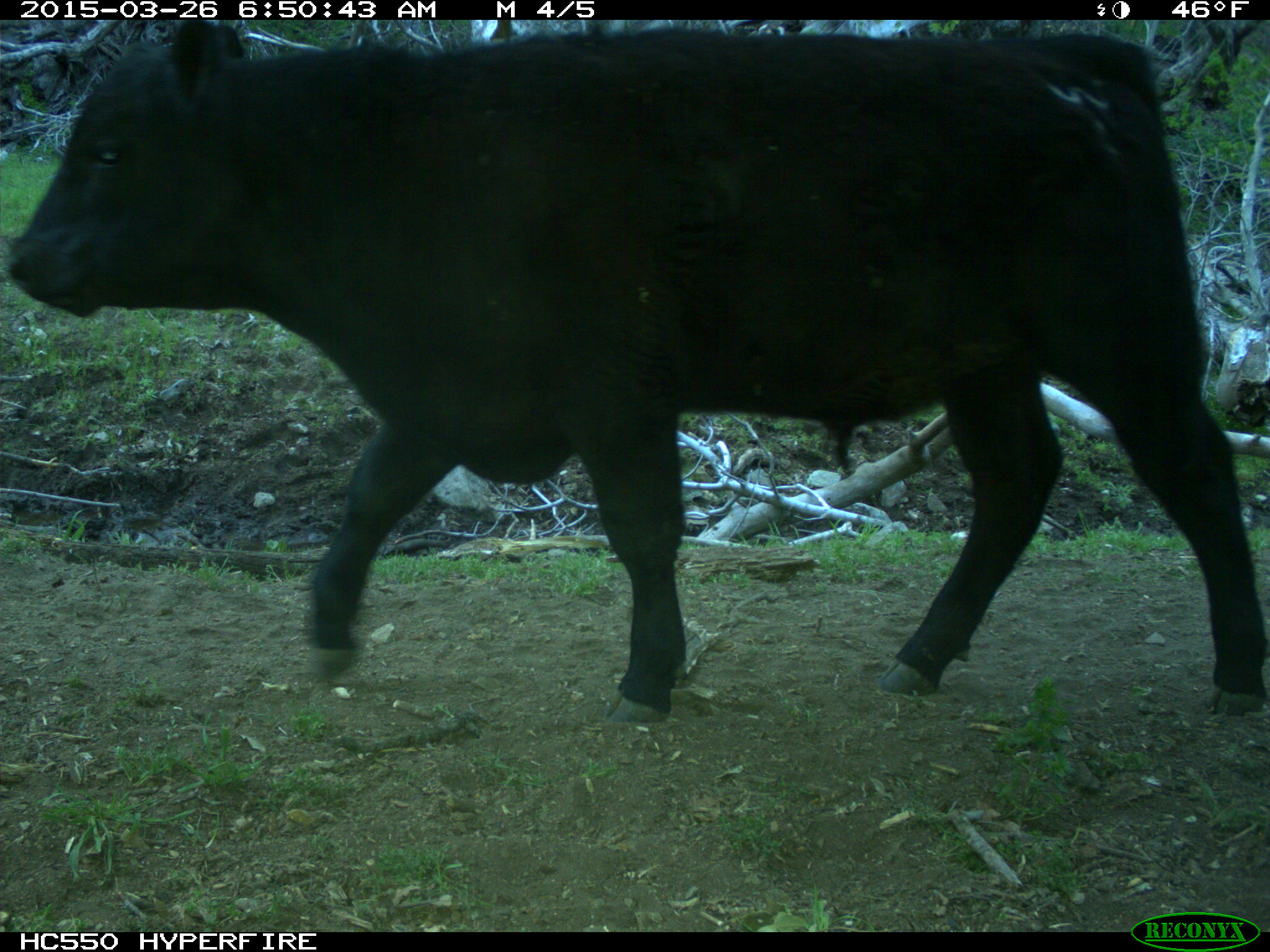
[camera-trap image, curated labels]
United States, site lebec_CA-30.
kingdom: Animalia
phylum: Chordata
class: Mammalia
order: Artiodactyla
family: Bovidae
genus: Bos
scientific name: Bos taurus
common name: domestic cow